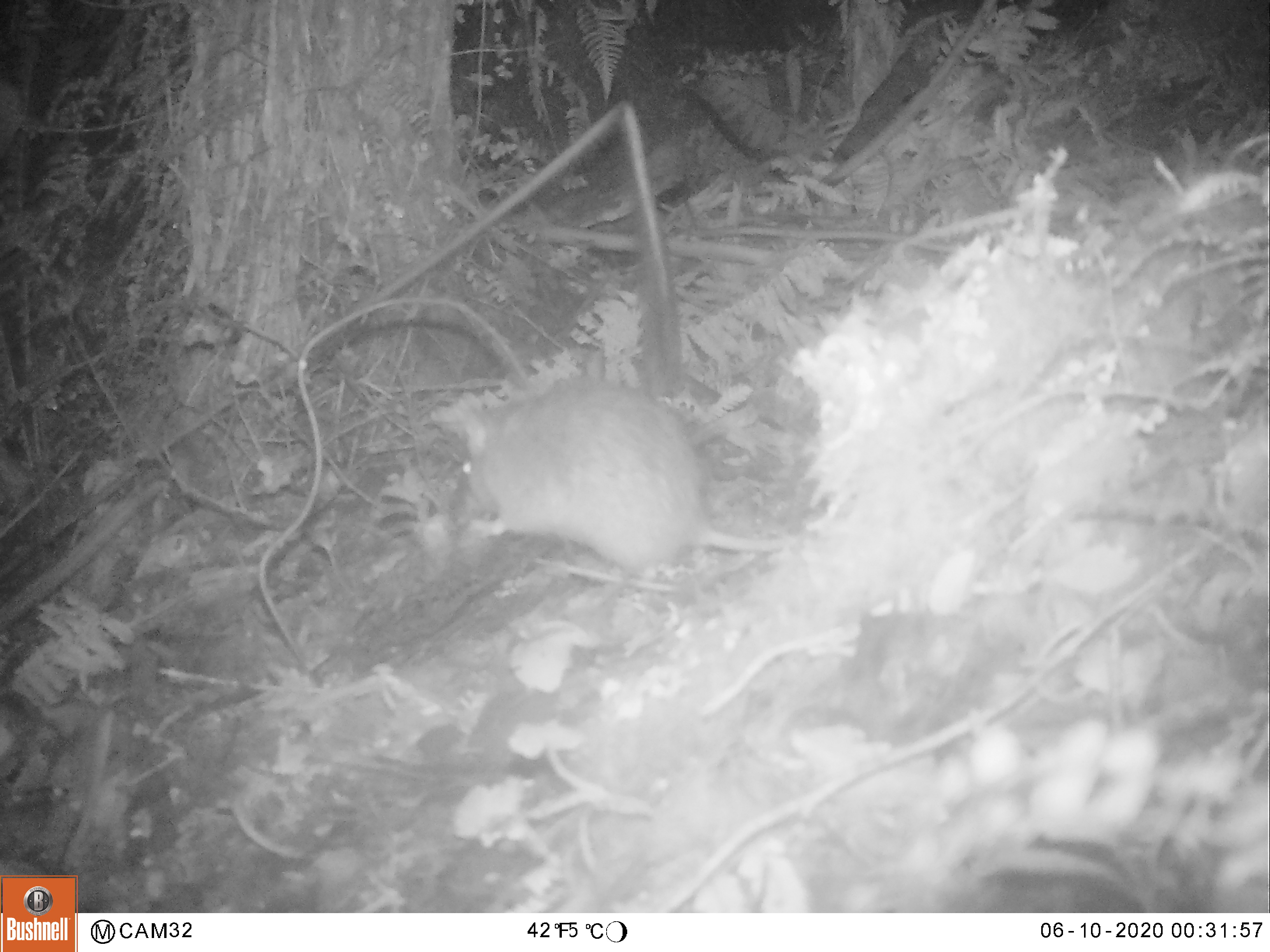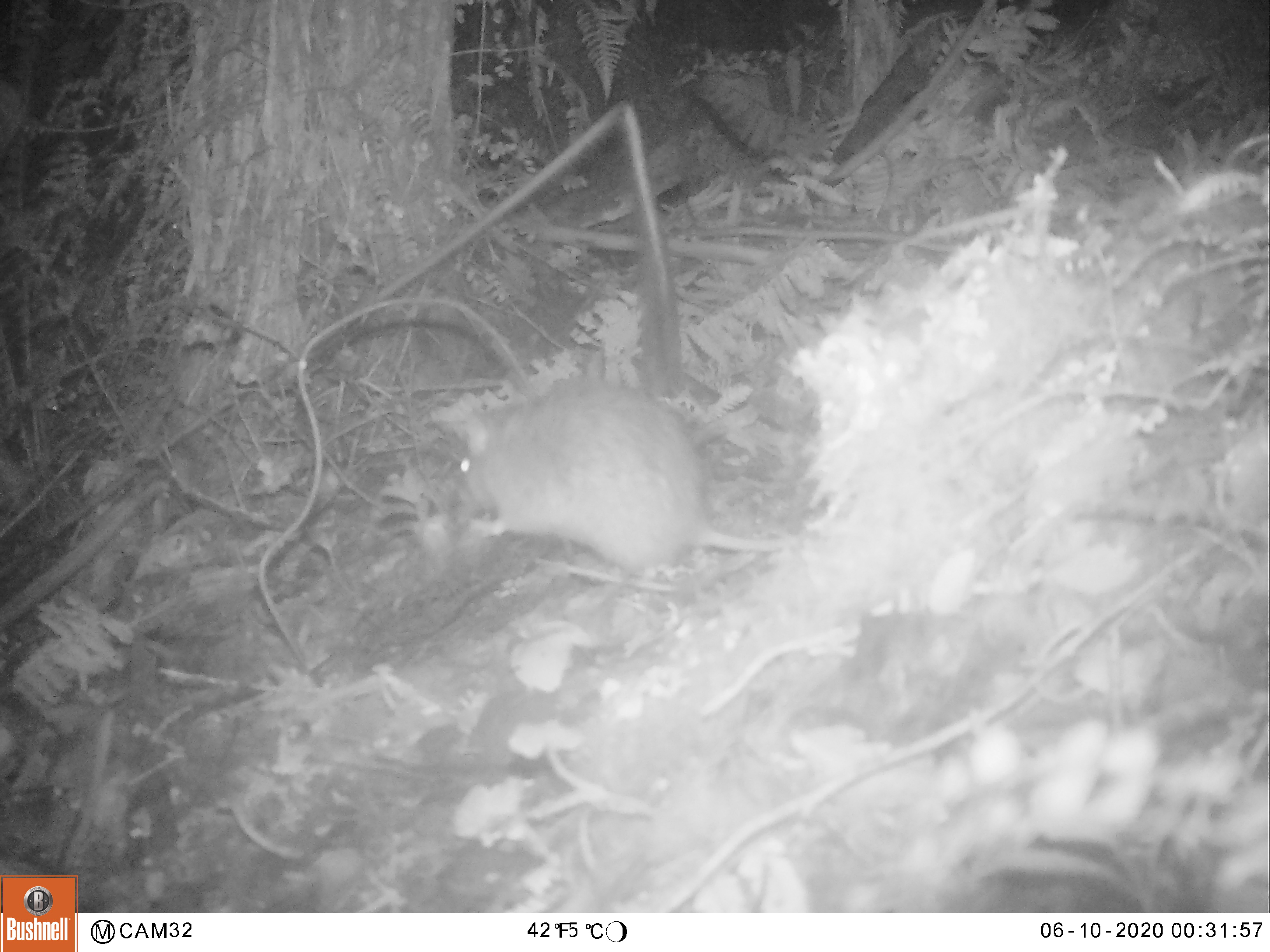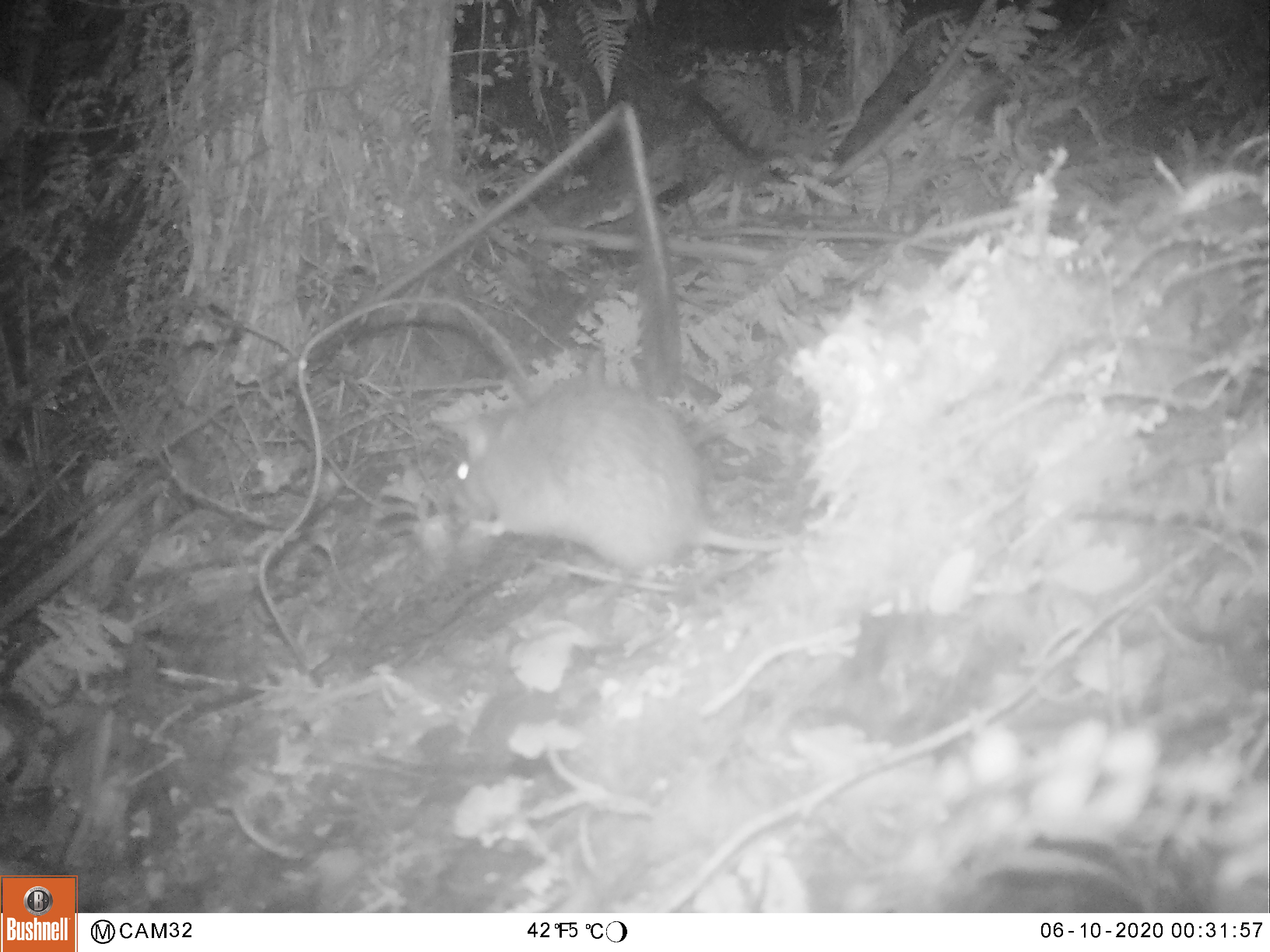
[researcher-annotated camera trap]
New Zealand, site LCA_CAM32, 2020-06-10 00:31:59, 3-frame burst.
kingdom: Animalia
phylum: Chordata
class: Mammalia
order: Rodentia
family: Muridae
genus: Rattus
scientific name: Rattus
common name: rat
Rat (Rattus).